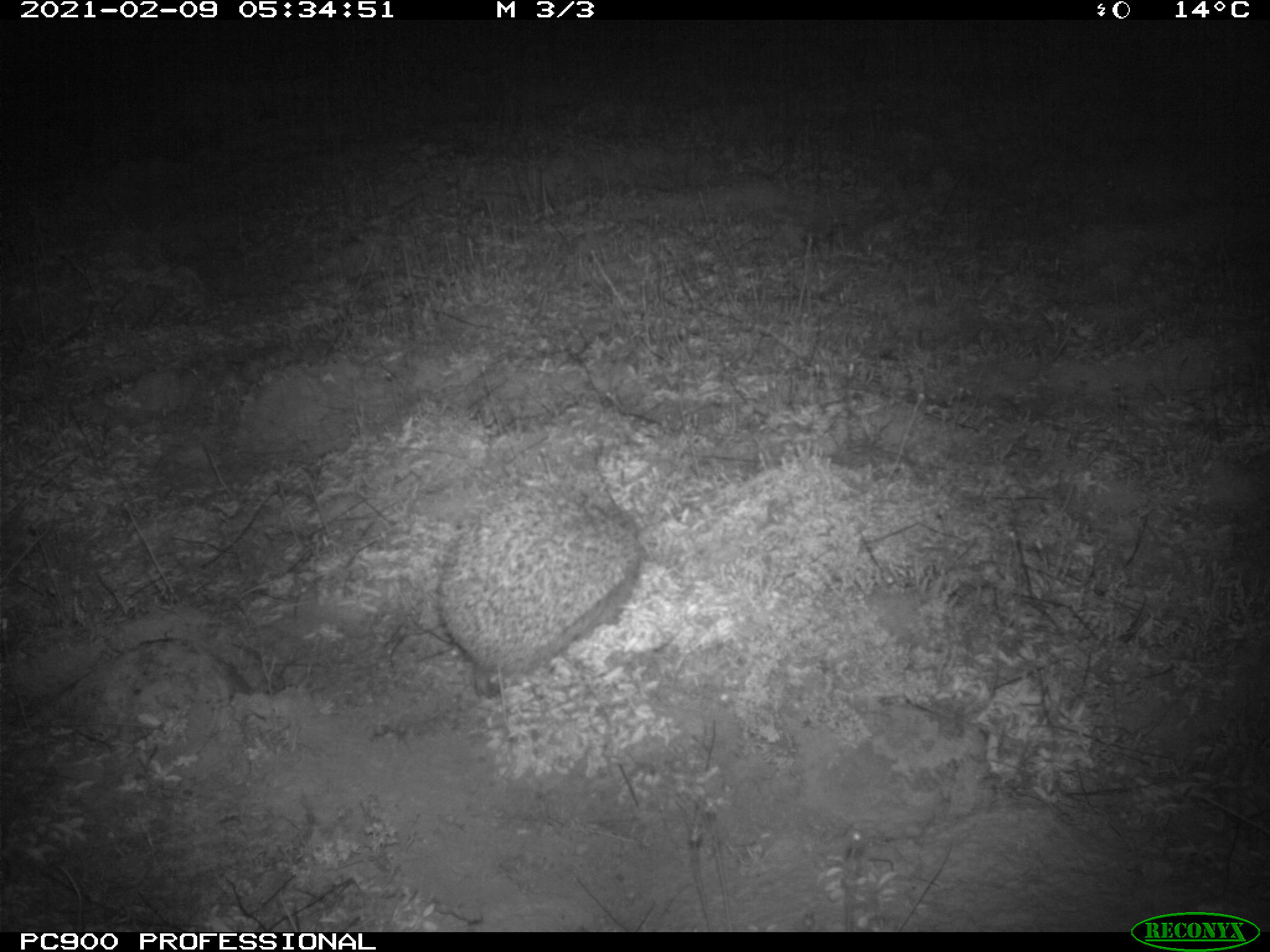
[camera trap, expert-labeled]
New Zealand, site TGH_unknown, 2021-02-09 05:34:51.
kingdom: Animalia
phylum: Chordata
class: Mammalia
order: Eulipotyphla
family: Erinaceidae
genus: Erinaceus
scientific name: Erinaceus europaeus europaeus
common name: european hedgehog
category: hedgehog